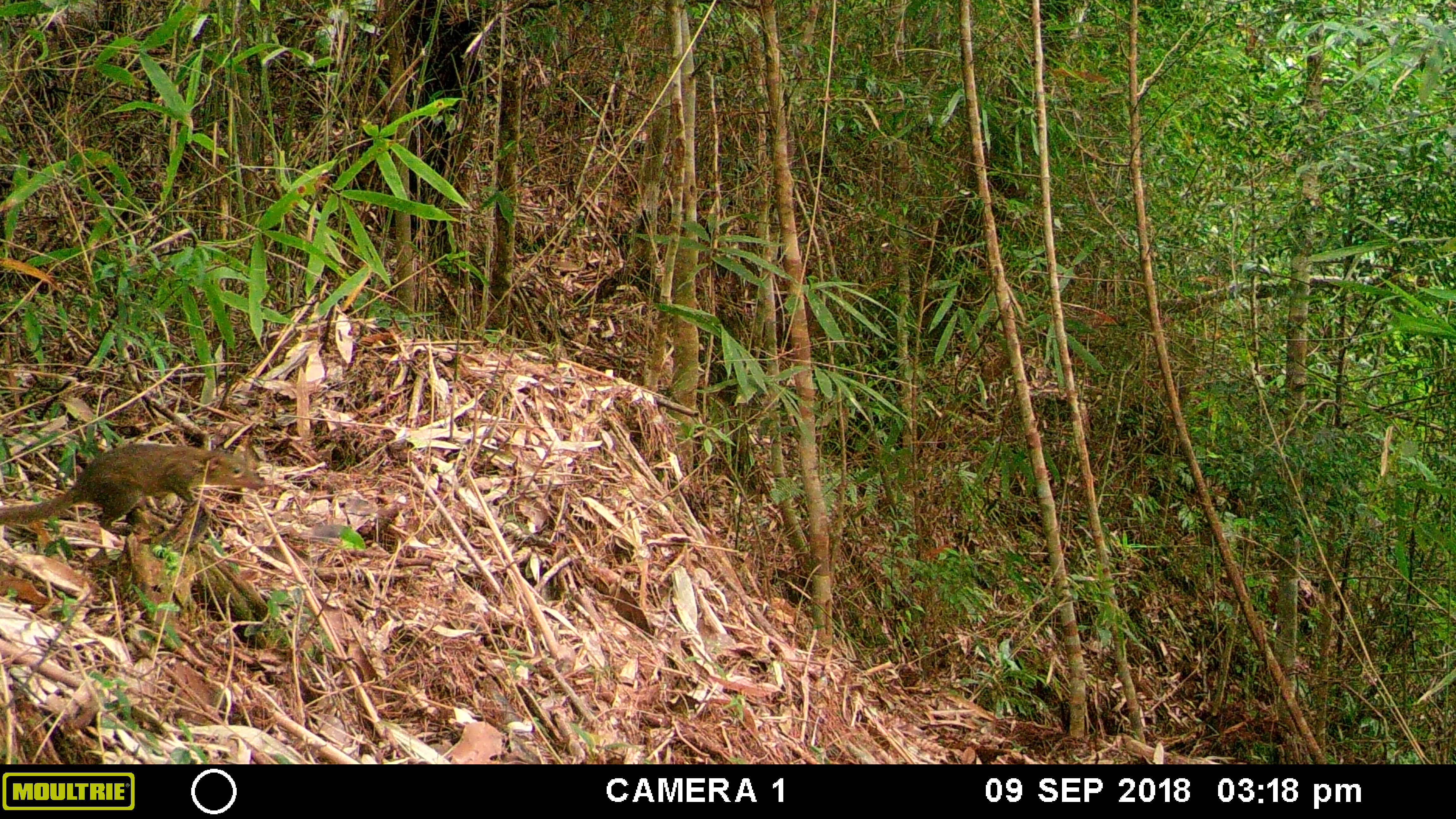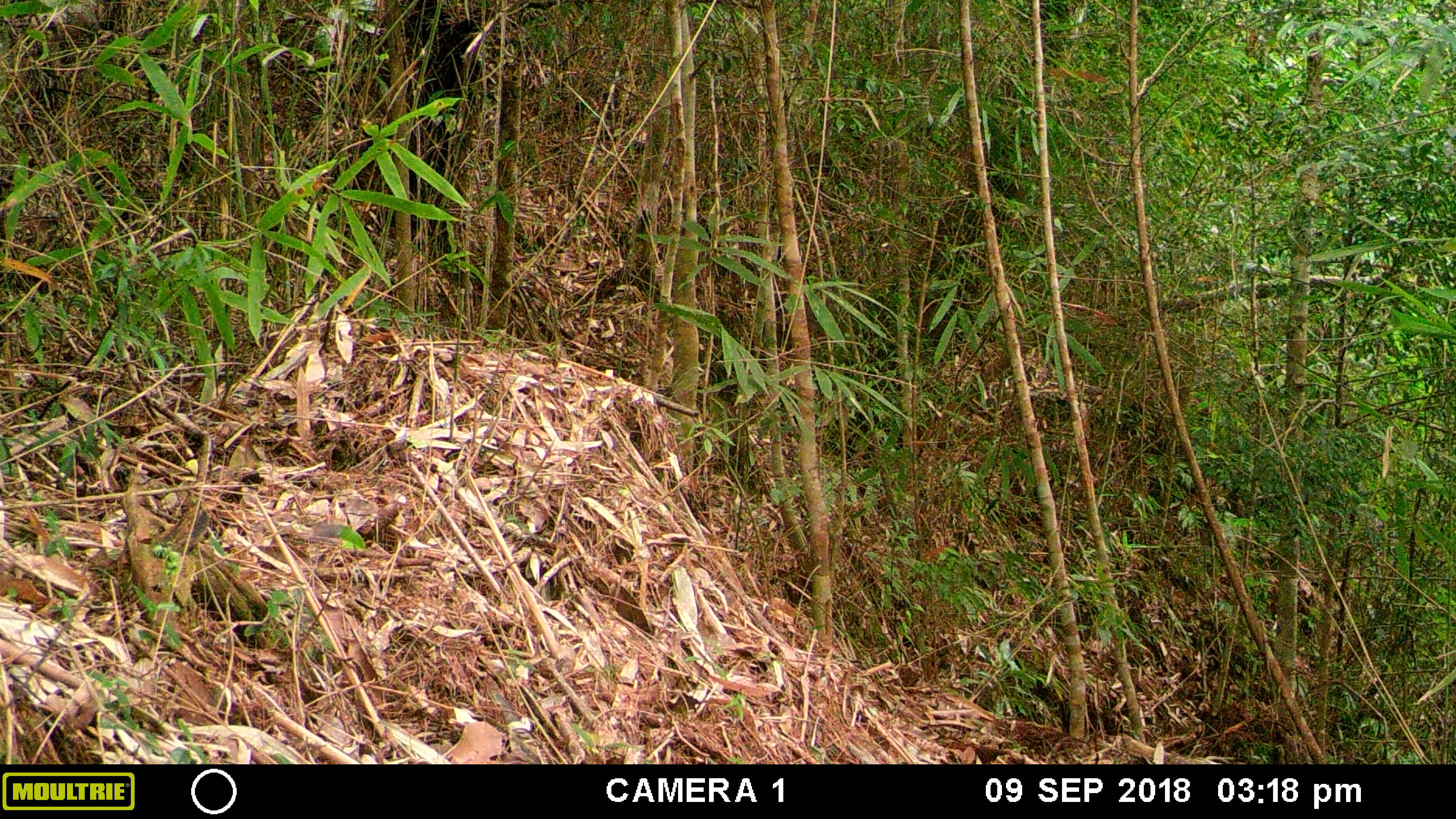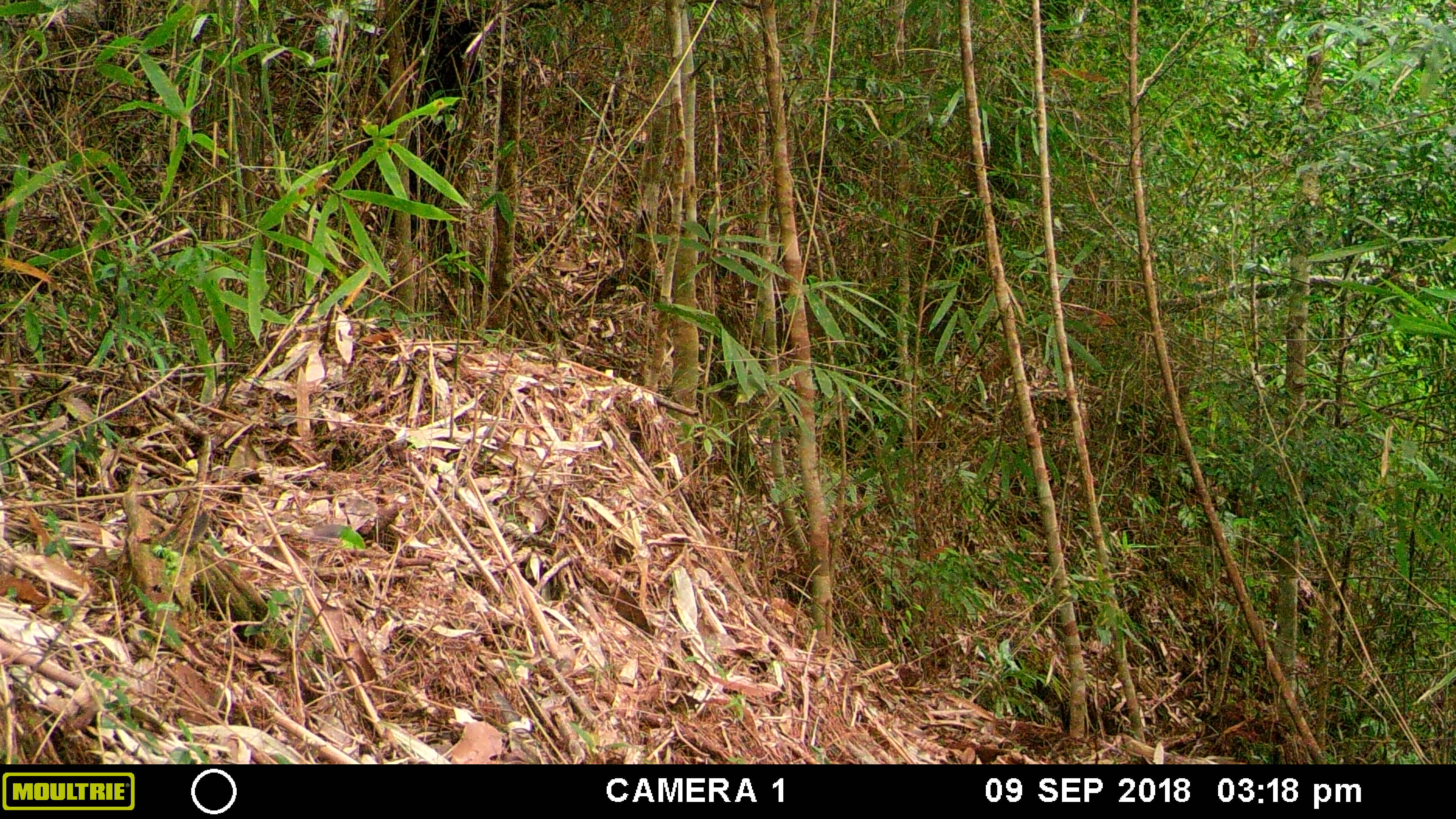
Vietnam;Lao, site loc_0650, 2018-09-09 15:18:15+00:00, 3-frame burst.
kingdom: Animalia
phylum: Chordata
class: Mammalia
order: Scandentia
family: Tupaiidae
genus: Tupaia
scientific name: Tupaia belangeri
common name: northern treeshrew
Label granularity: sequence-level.